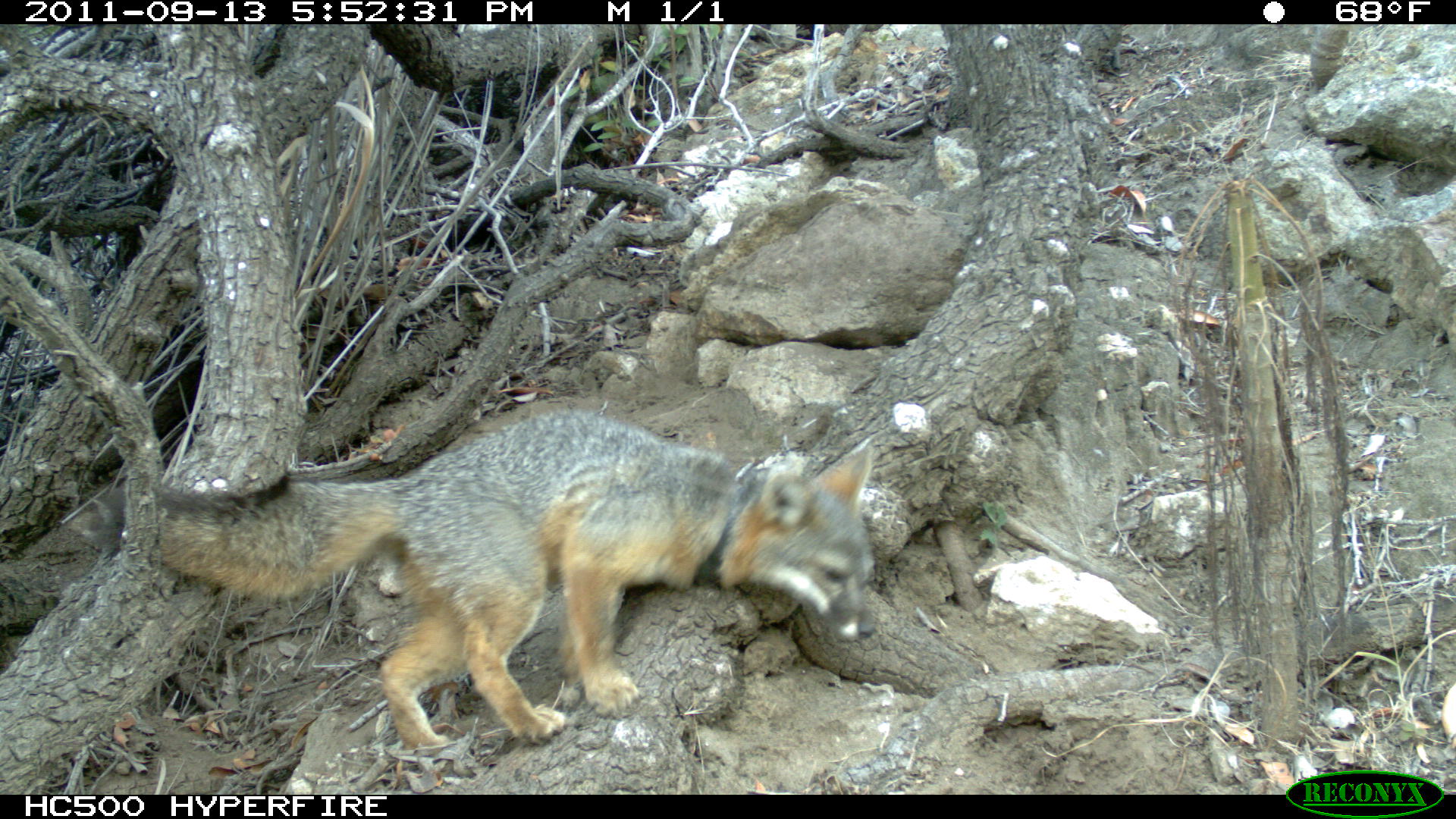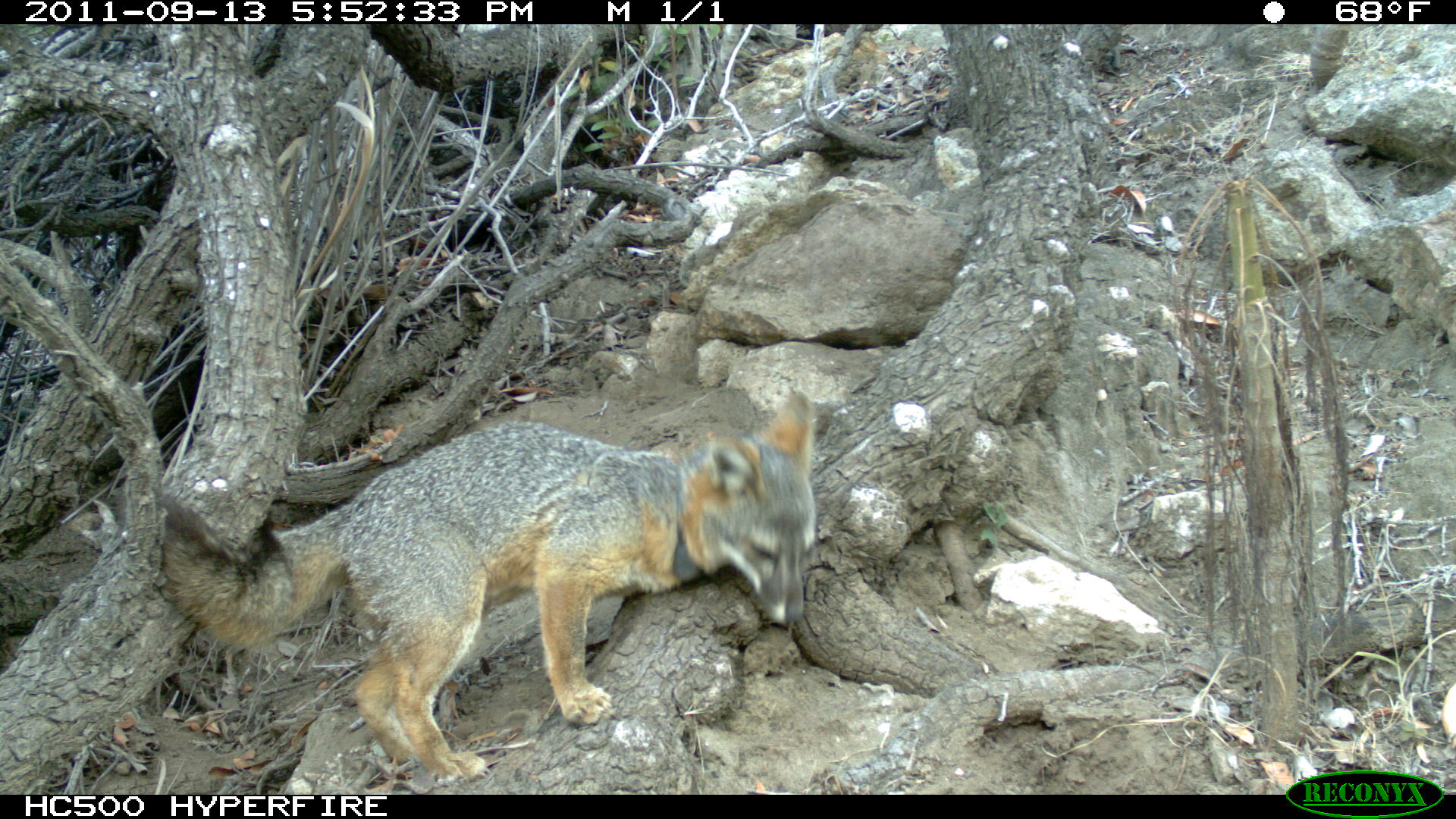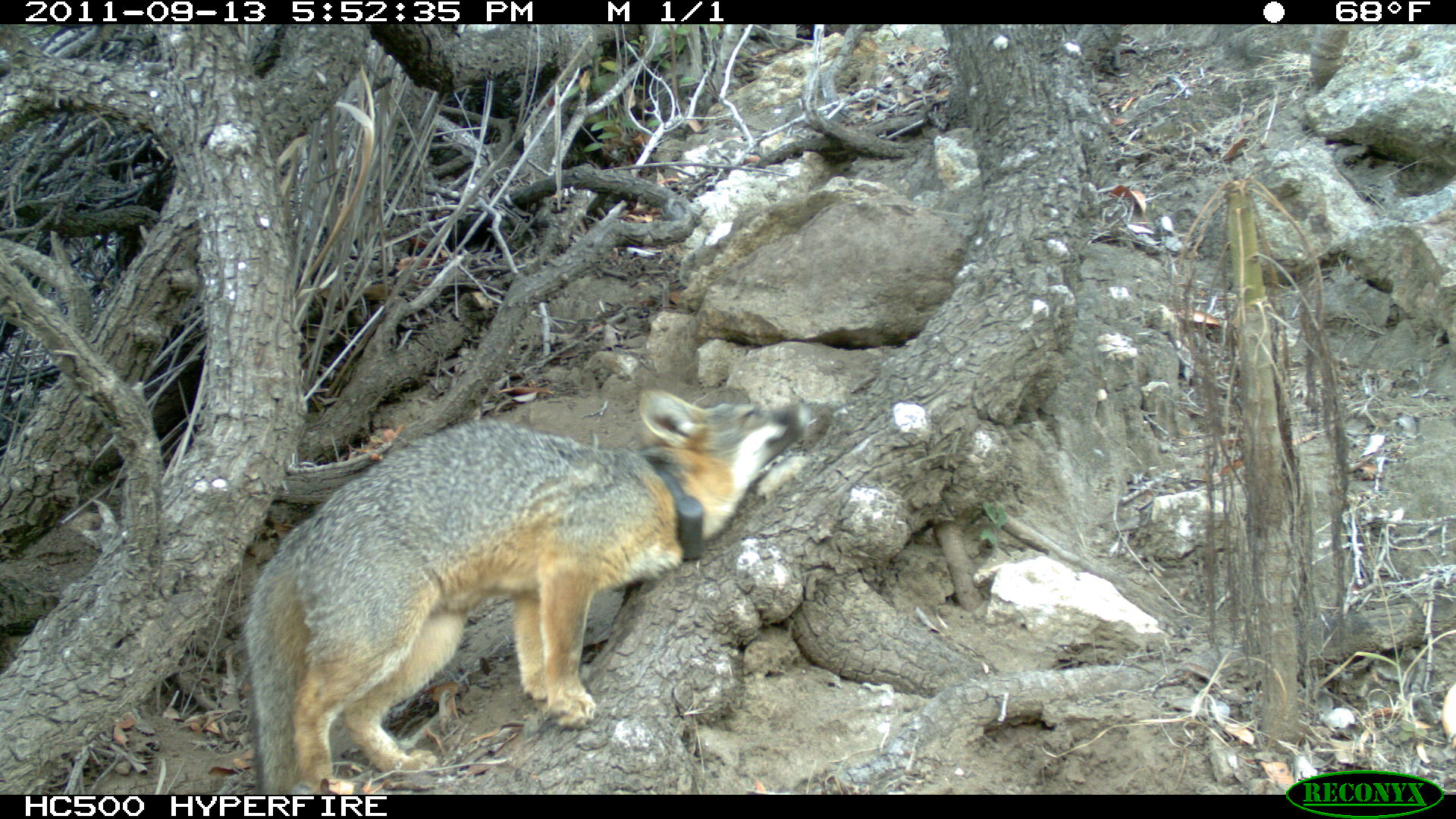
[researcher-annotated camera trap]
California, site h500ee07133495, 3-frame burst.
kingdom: Animalia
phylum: Chordata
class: Mammalia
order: Carnivora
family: Canidae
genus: Urocyon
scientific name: Urocyon littoralis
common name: island fox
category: fox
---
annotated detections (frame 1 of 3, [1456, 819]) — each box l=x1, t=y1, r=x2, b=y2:
fox: l=80, t=407, r=874, b=757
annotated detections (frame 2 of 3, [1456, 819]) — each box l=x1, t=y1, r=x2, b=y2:
fox: l=158, t=387, r=815, b=786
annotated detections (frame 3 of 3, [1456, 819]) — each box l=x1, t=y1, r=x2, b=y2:
fox: l=240, t=388, r=808, b=794